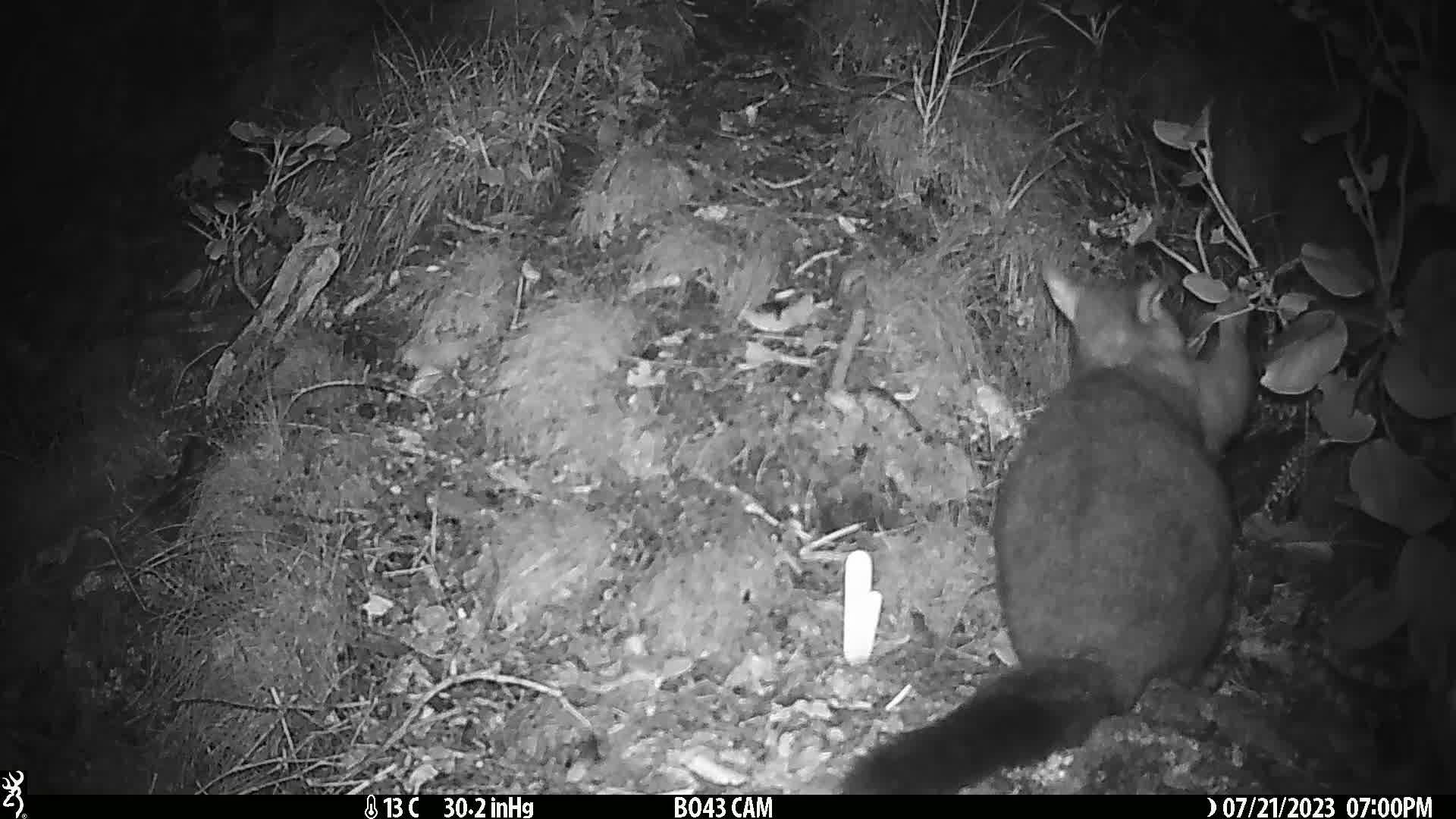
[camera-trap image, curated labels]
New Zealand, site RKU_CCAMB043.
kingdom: Animalia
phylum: Chordata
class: Mammalia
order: Diprotodontia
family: Phalangeridae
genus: Trichosurus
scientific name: Trichosurus vulpecula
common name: common brushtail possum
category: possum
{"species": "possum (common brushtail possum) (Trichosurus vulpecula)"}